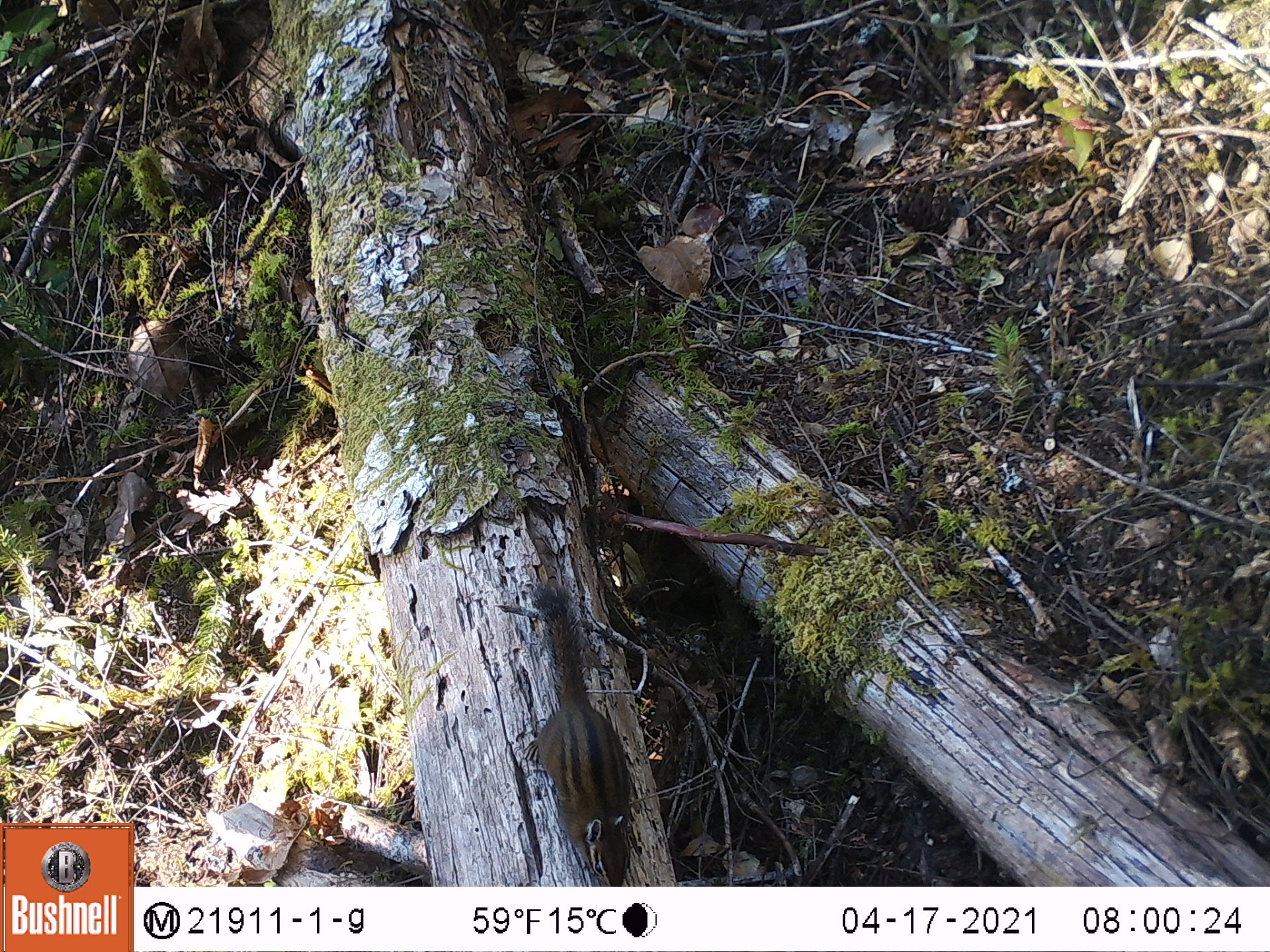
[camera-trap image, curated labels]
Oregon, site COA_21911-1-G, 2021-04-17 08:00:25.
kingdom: Animalia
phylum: Chordata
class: Mammalia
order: Rodentia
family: Sciuridae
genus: Neotamias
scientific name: Neotamias townsendii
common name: townsend's chipmunk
Townsend's chipmunk (Neotamias townsendii).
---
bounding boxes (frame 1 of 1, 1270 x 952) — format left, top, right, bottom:
townsend's chipmunk: 517, 590, 642, 879